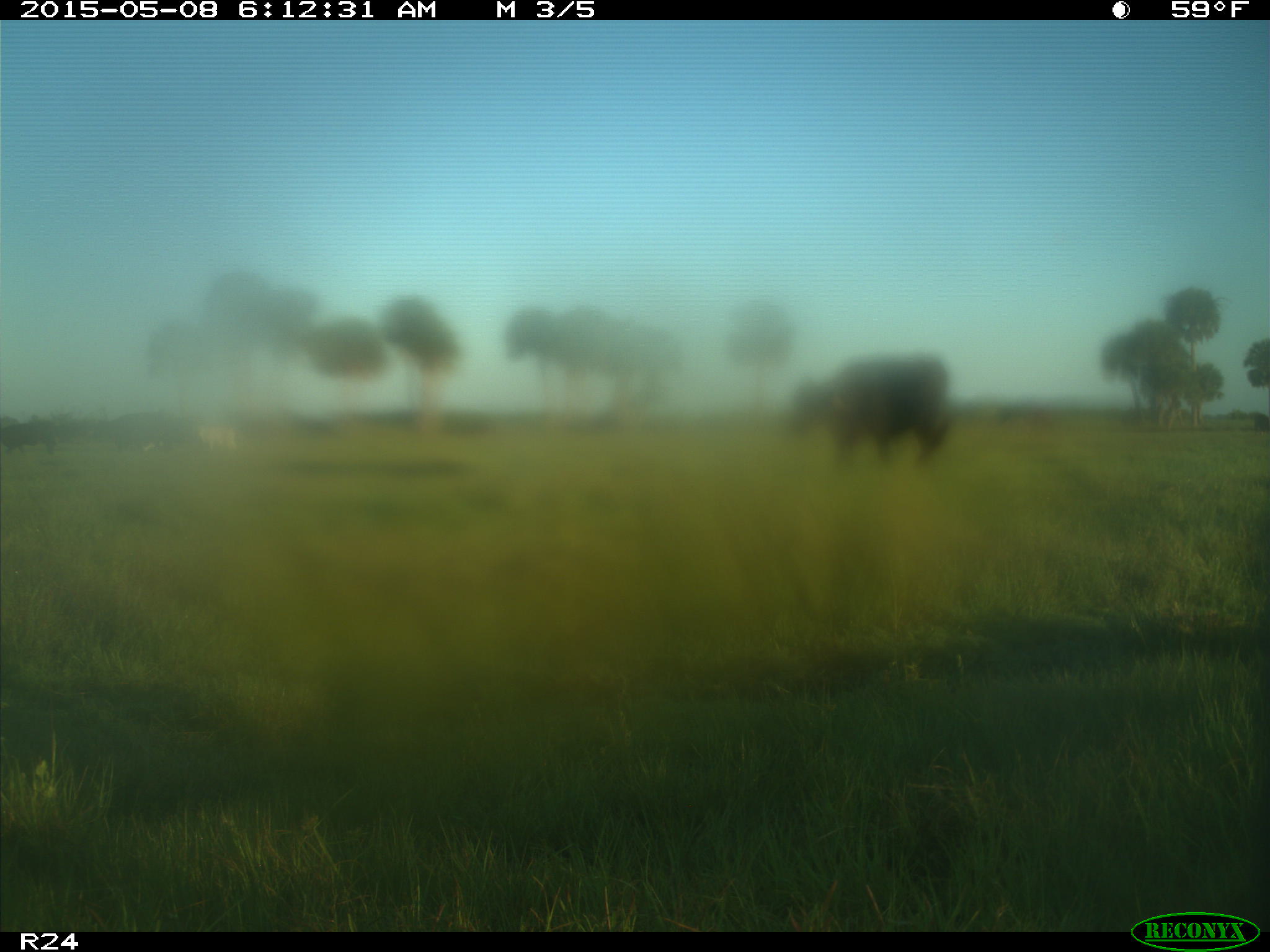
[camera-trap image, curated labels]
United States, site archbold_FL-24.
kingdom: Animalia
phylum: Chordata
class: Mammalia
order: Artiodactyla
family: Bovidae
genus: Bos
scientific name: Bos taurus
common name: domestic cow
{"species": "Bos taurus (domestic cow)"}